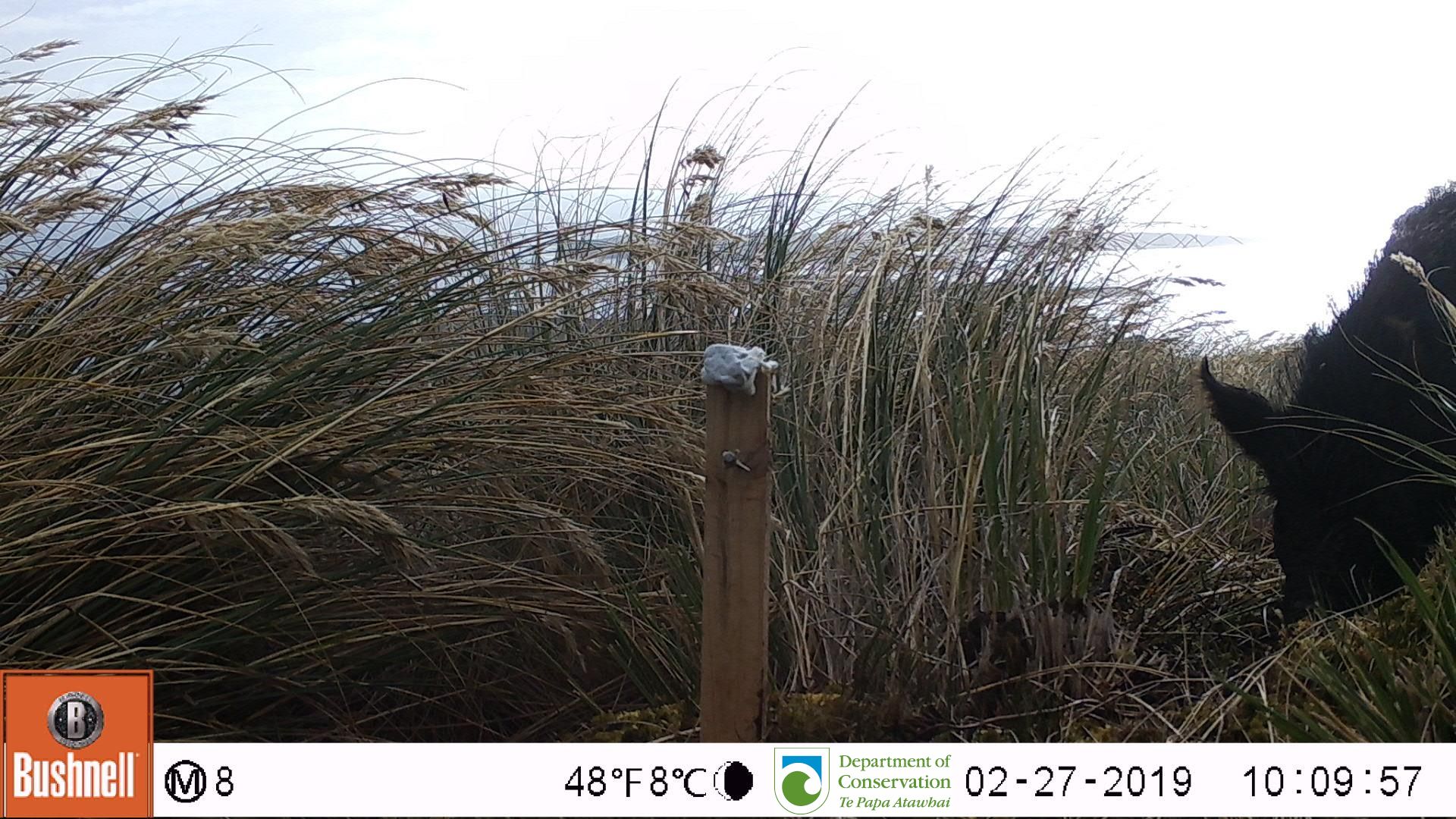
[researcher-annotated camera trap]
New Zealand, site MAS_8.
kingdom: Animalia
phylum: Chordata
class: Mammalia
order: Artiodactyla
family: Suidae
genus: Sus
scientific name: Sus scrofa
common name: pig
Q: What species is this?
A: Pig (Sus scrofa).